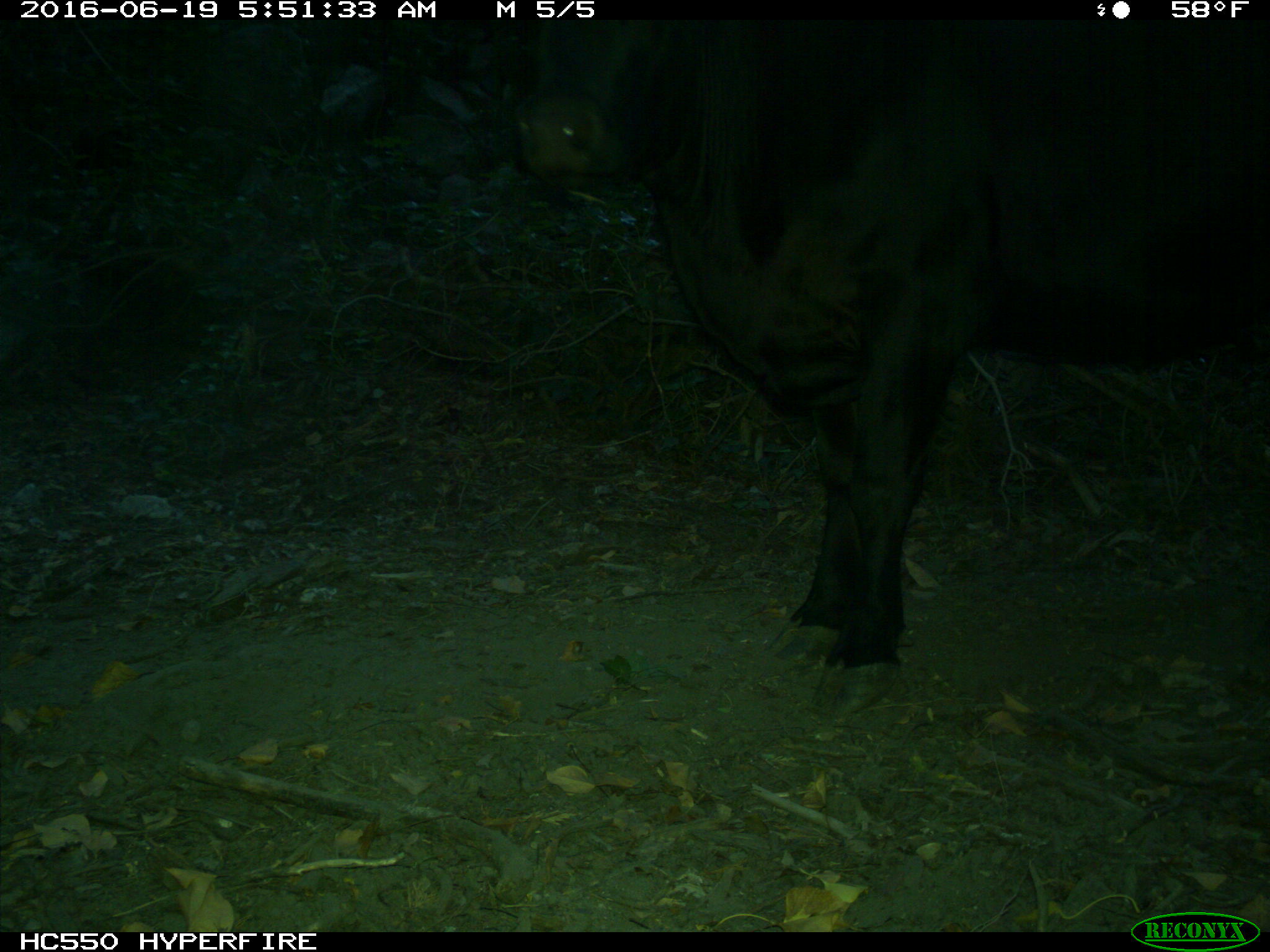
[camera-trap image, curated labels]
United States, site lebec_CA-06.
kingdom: Animalia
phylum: Chordata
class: Mammalia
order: Artiodactyla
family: Bovidae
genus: Bos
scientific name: Bos taurus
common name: domestic cow